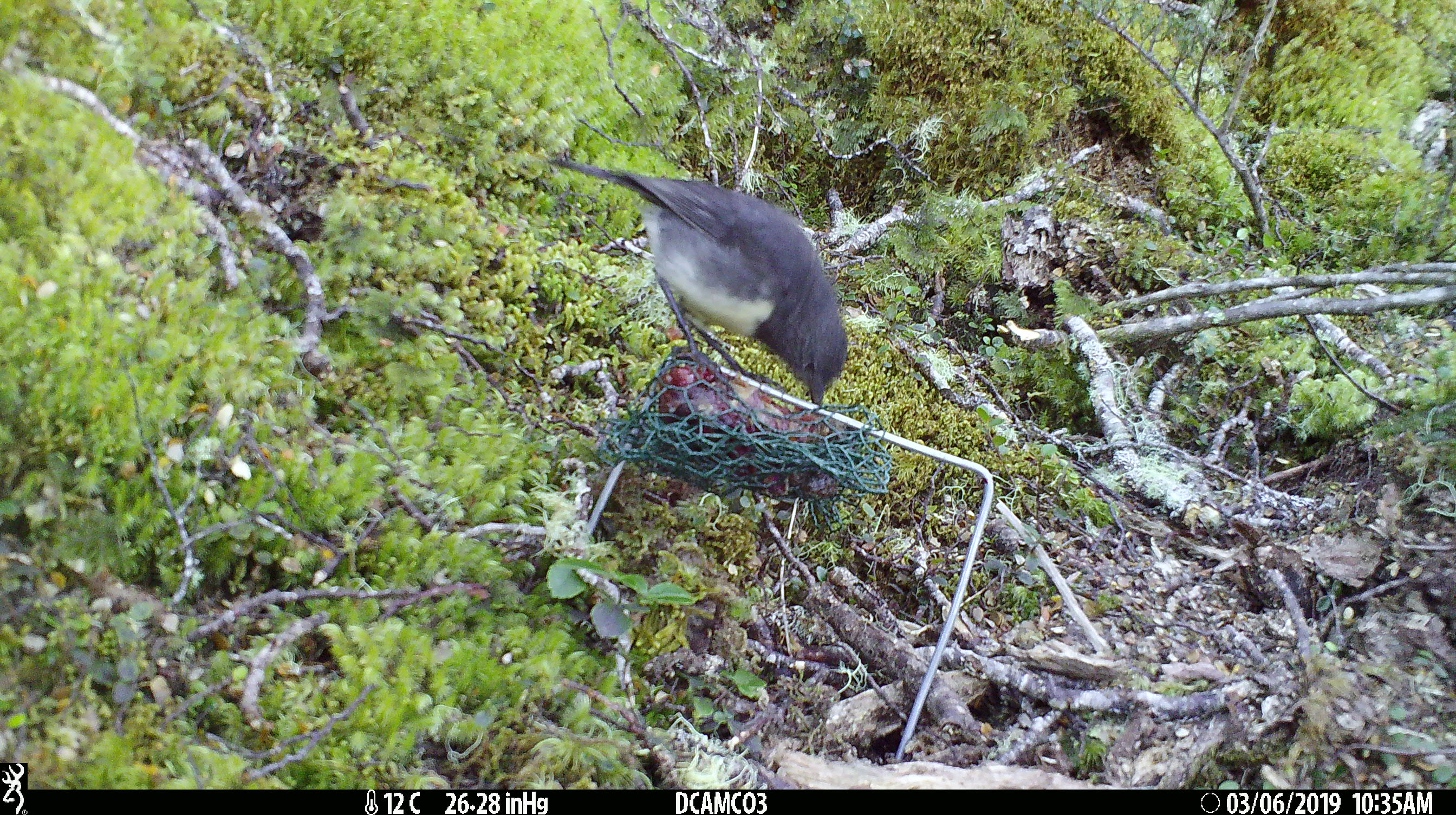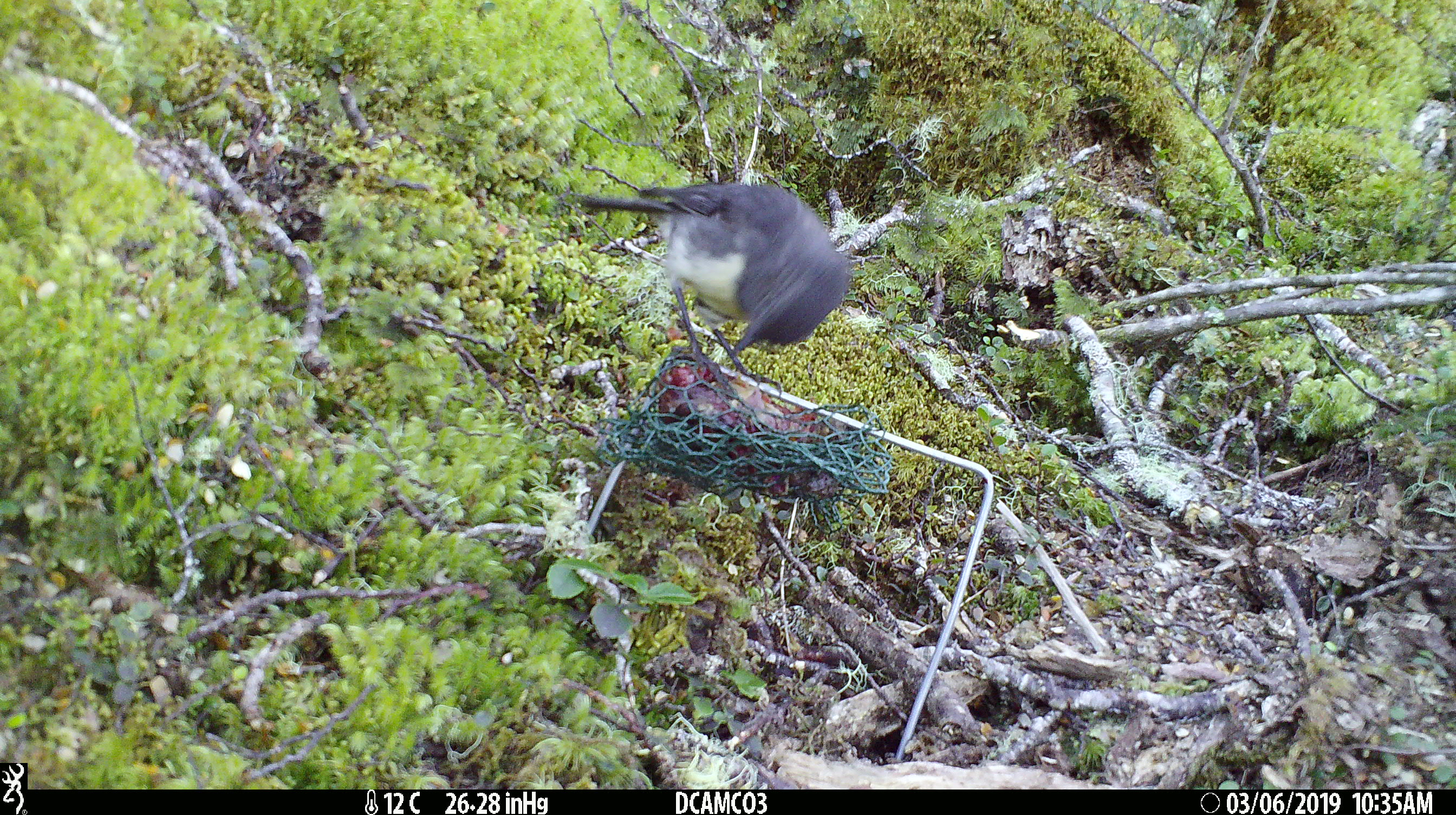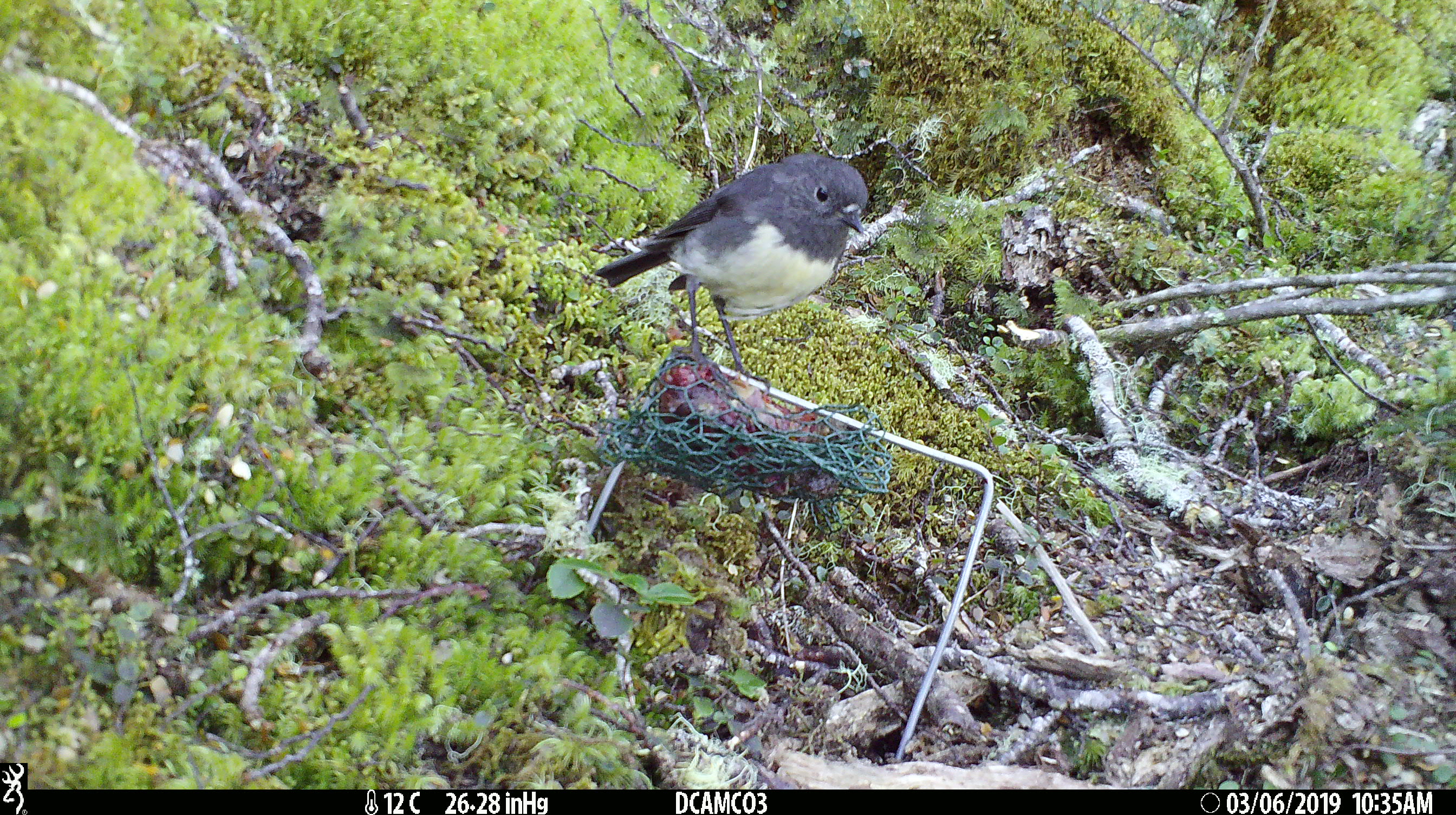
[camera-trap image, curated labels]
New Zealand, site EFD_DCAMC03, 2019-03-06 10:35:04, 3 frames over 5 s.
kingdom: Animalia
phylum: Chordata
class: Aves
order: Passeriformes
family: Petroicidae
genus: Petroica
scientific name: Petroica australis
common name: new zealand robin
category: robin